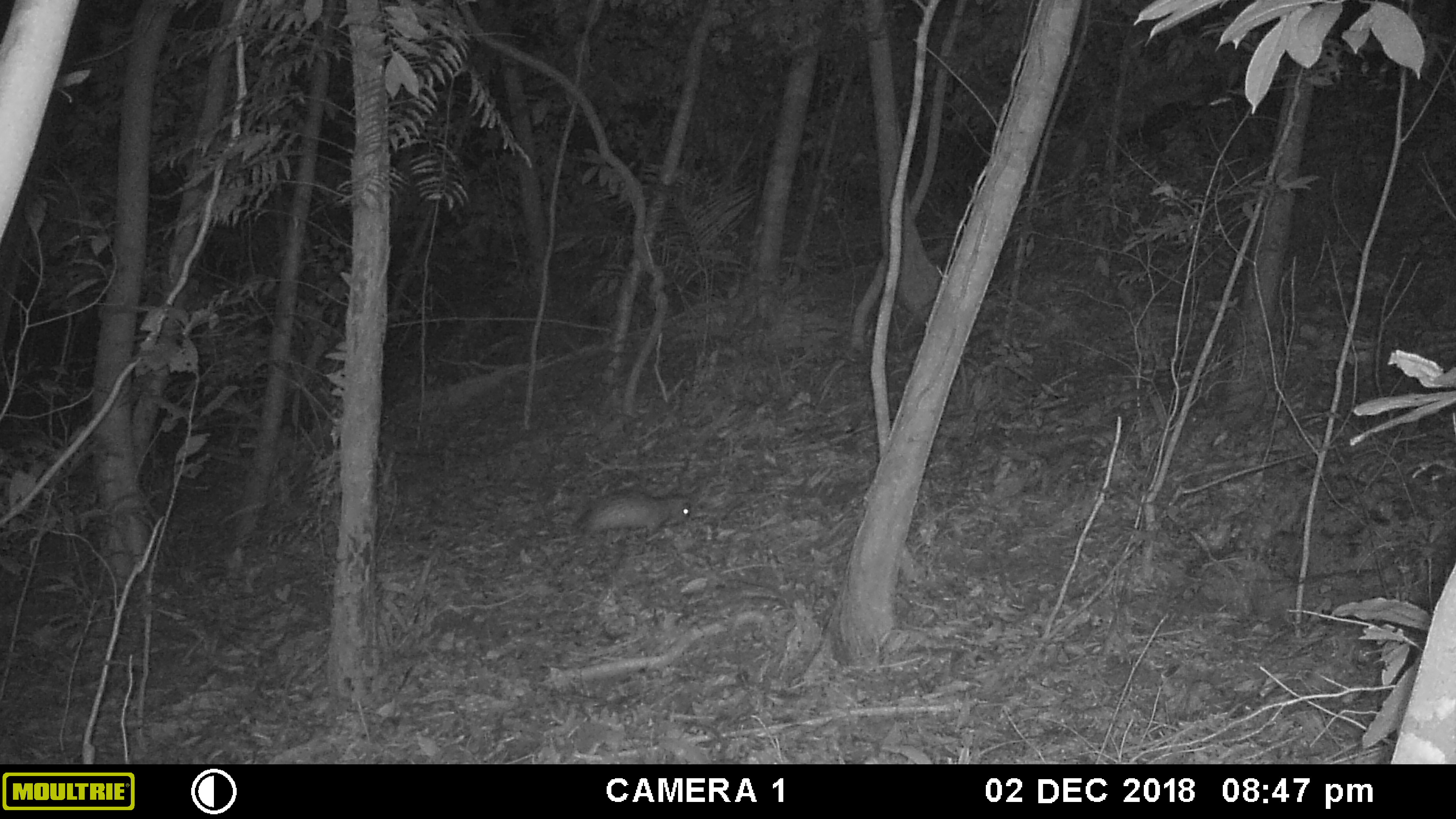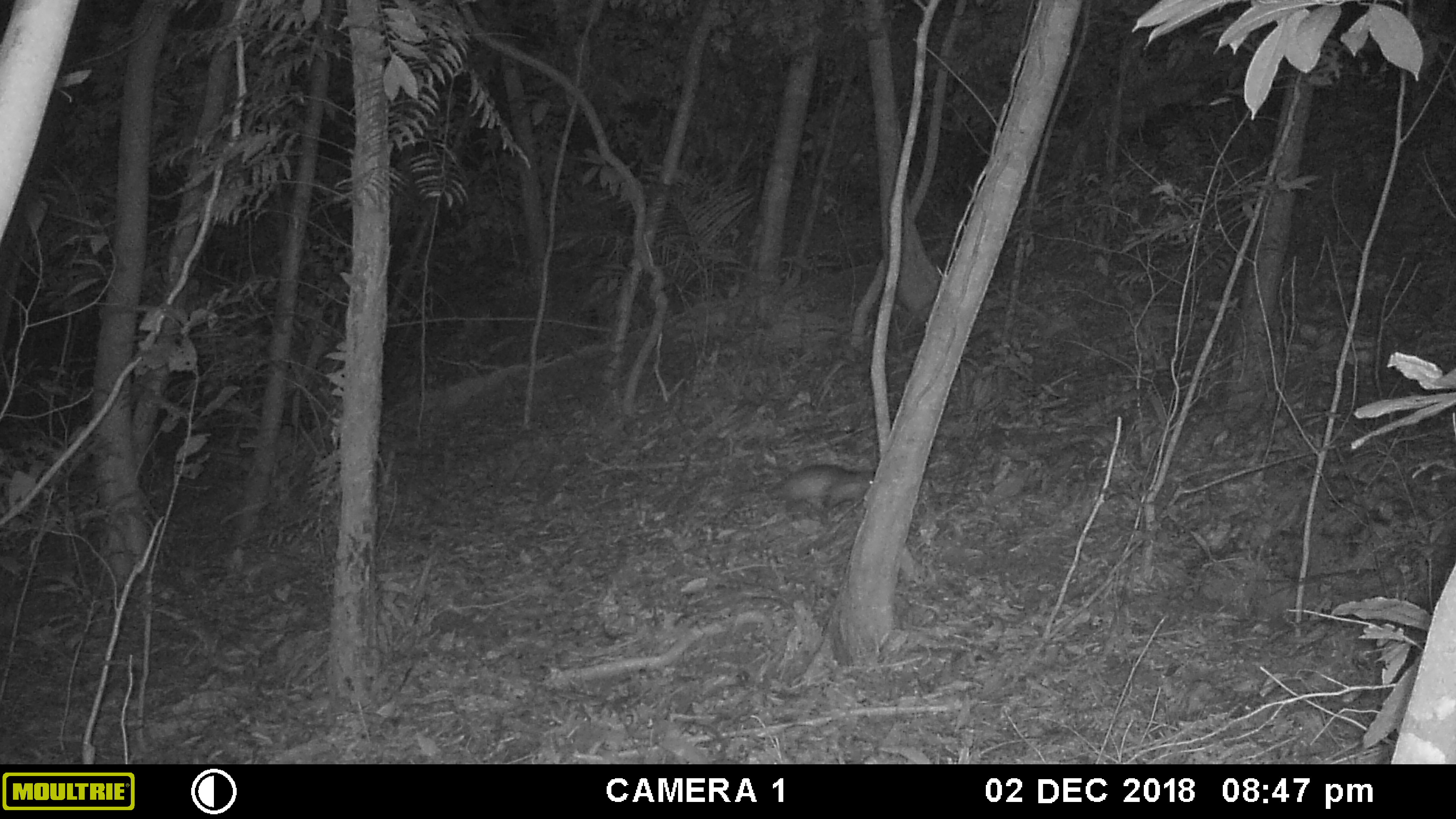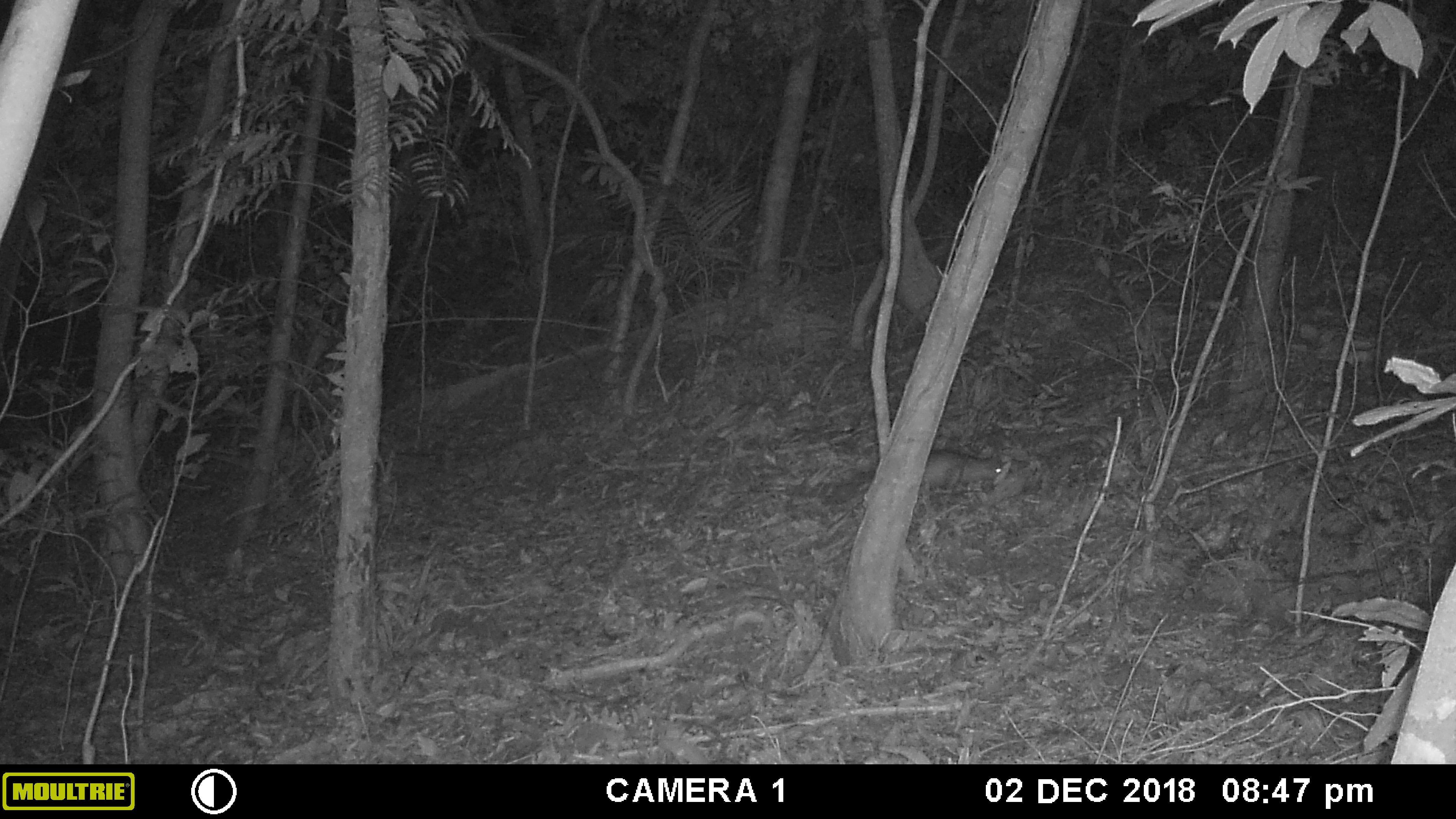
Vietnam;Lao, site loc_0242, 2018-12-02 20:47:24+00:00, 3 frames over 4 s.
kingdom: Animalia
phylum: Chordata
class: Mammalia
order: Rodentia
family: Hystricidae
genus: Atherurus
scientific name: Atherurus macrourus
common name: asiatic brush-tailed porcupine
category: asiatic brush tailed porcupine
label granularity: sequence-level